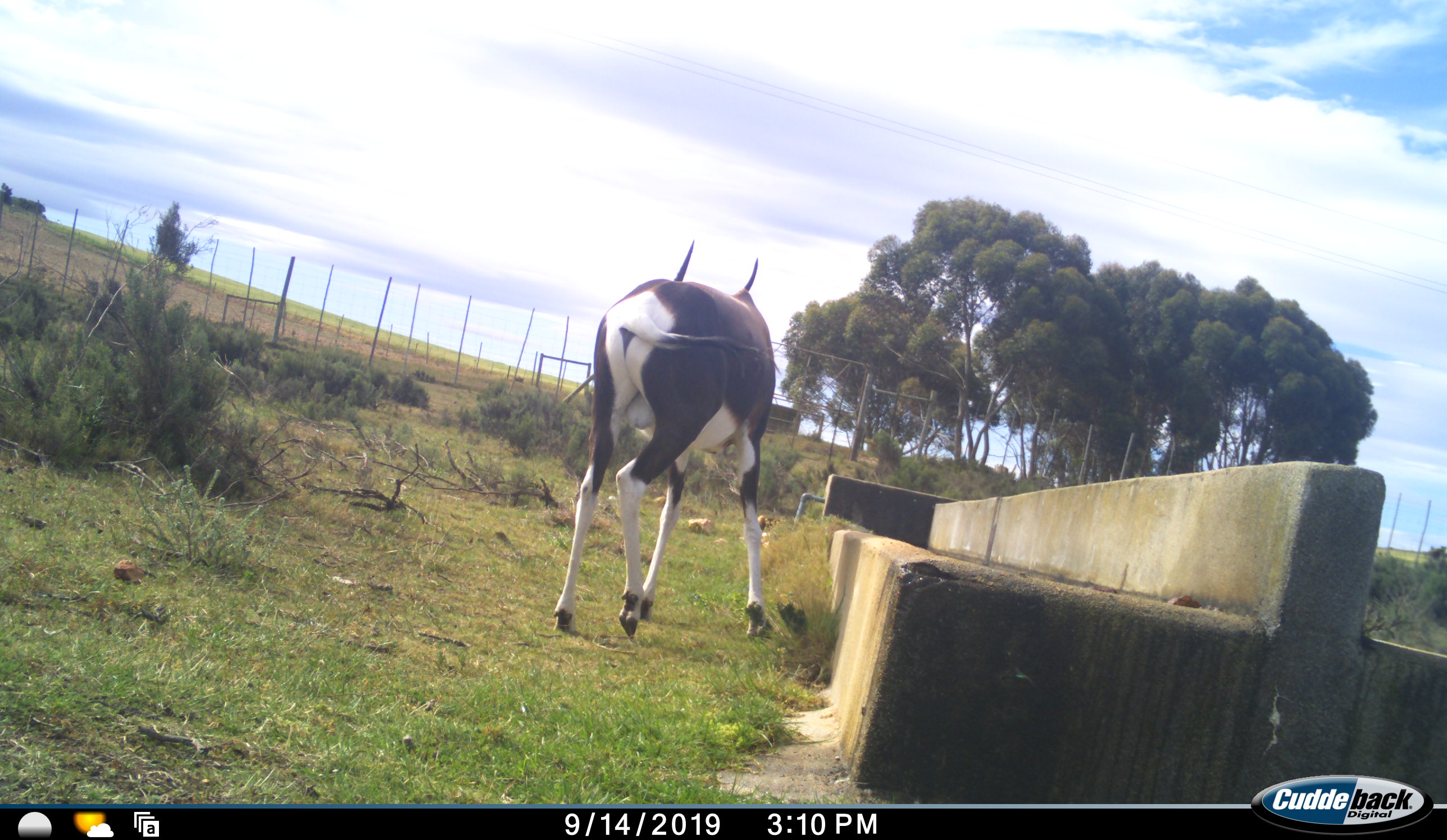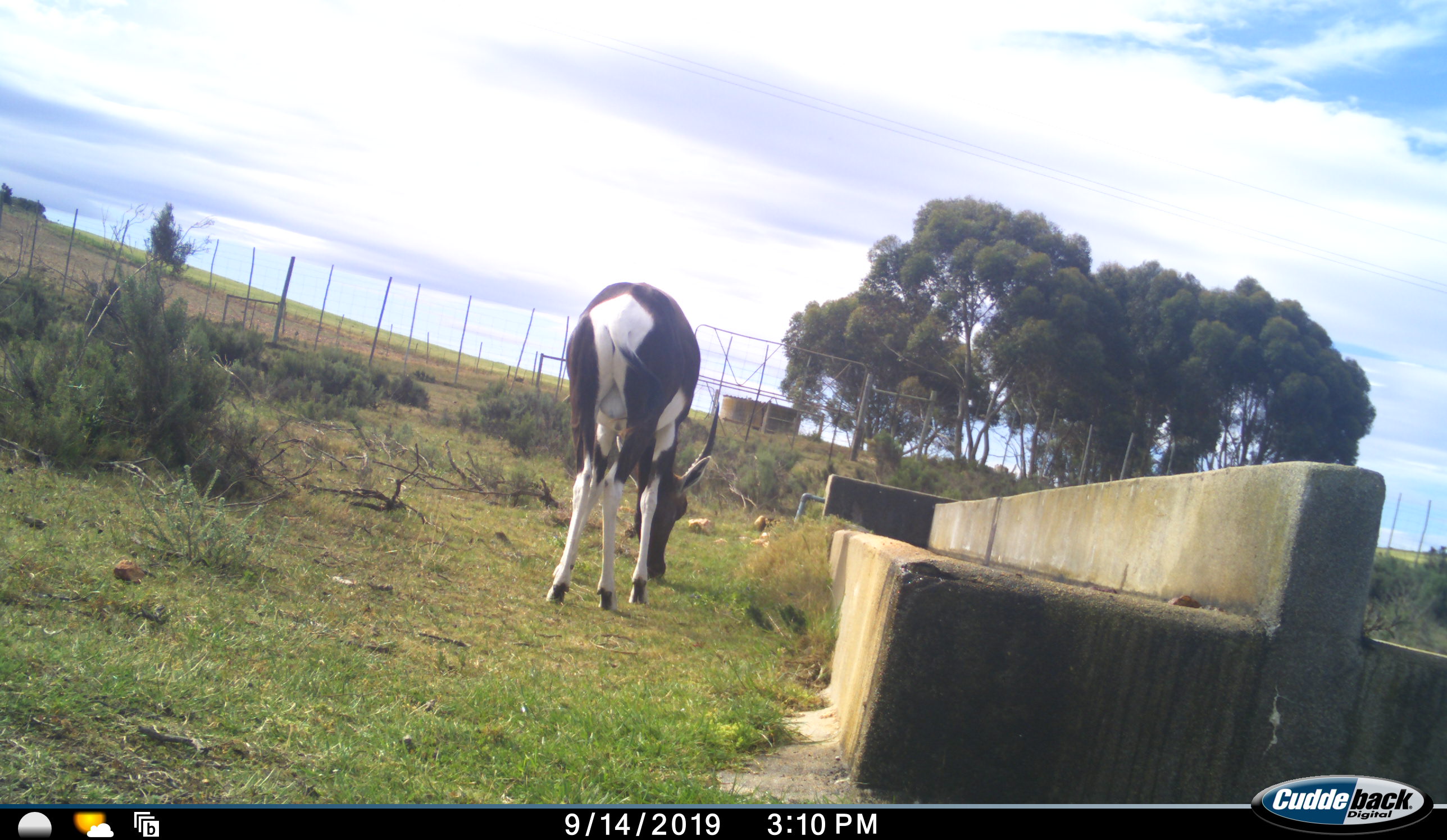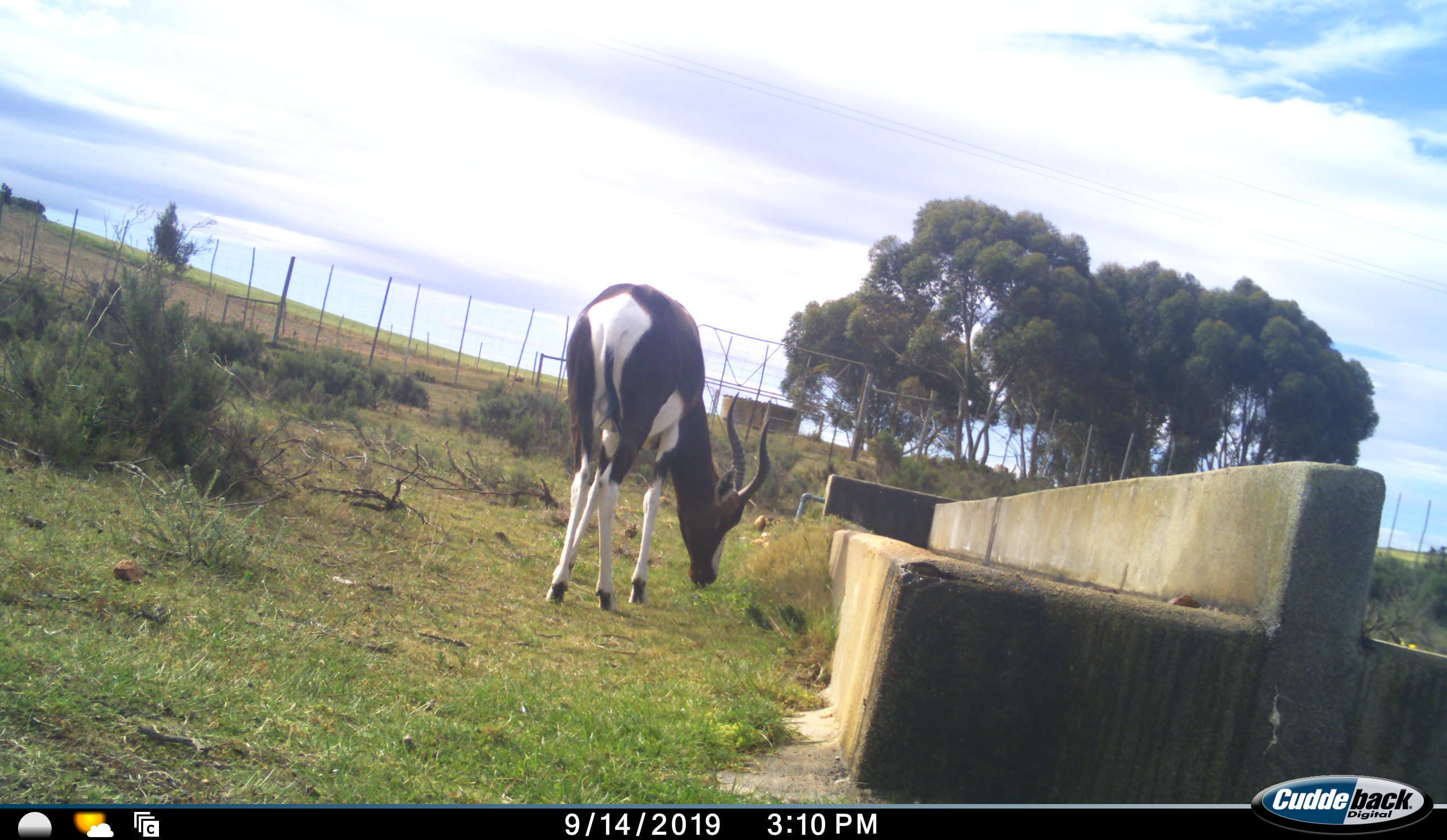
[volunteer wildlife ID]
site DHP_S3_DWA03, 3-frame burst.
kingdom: Animalia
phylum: Chordata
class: Mammalia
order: Artiodactyla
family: Bovidae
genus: Damaliscus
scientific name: Damaliscus pygargus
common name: bontebok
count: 1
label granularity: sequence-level